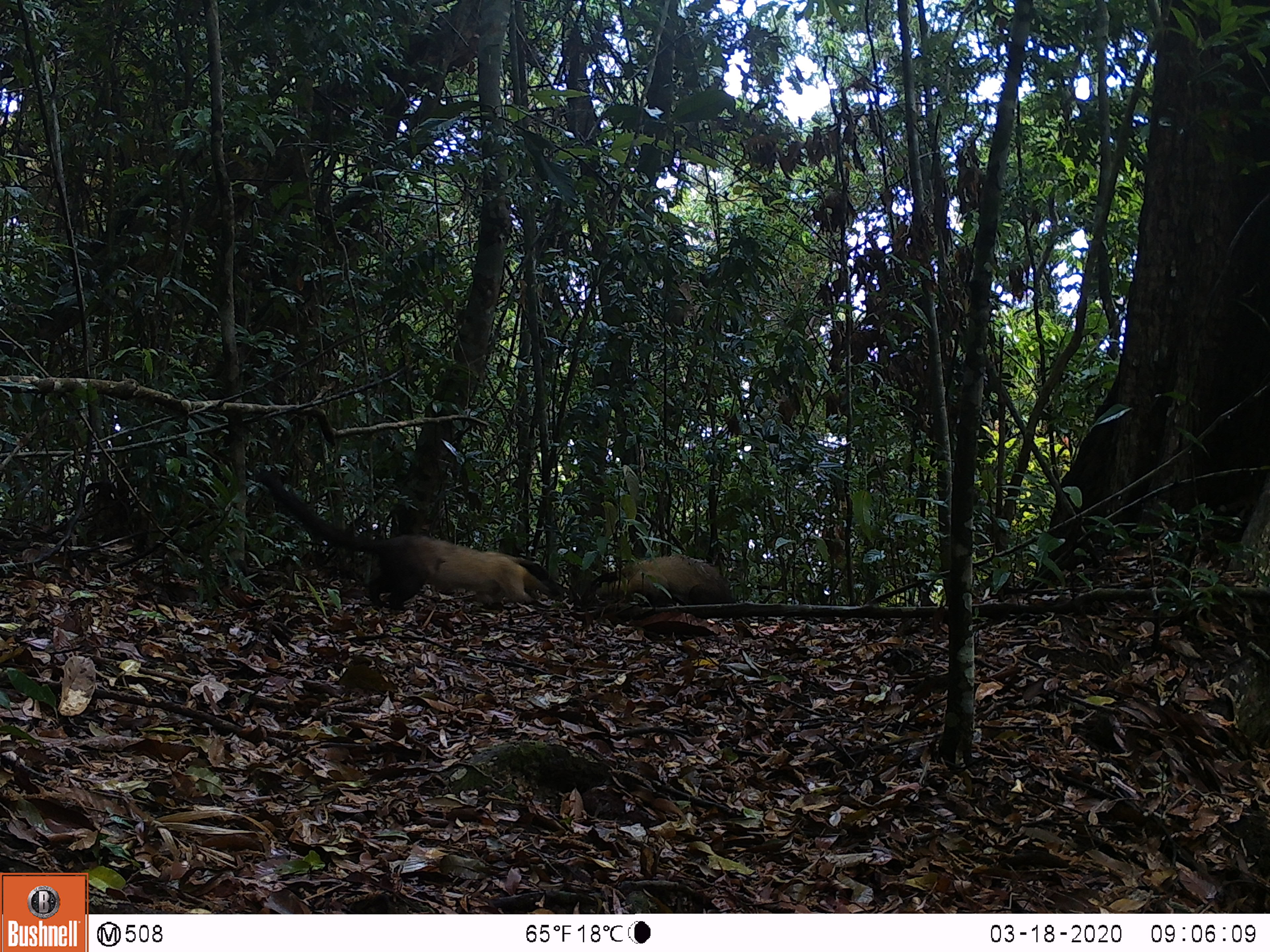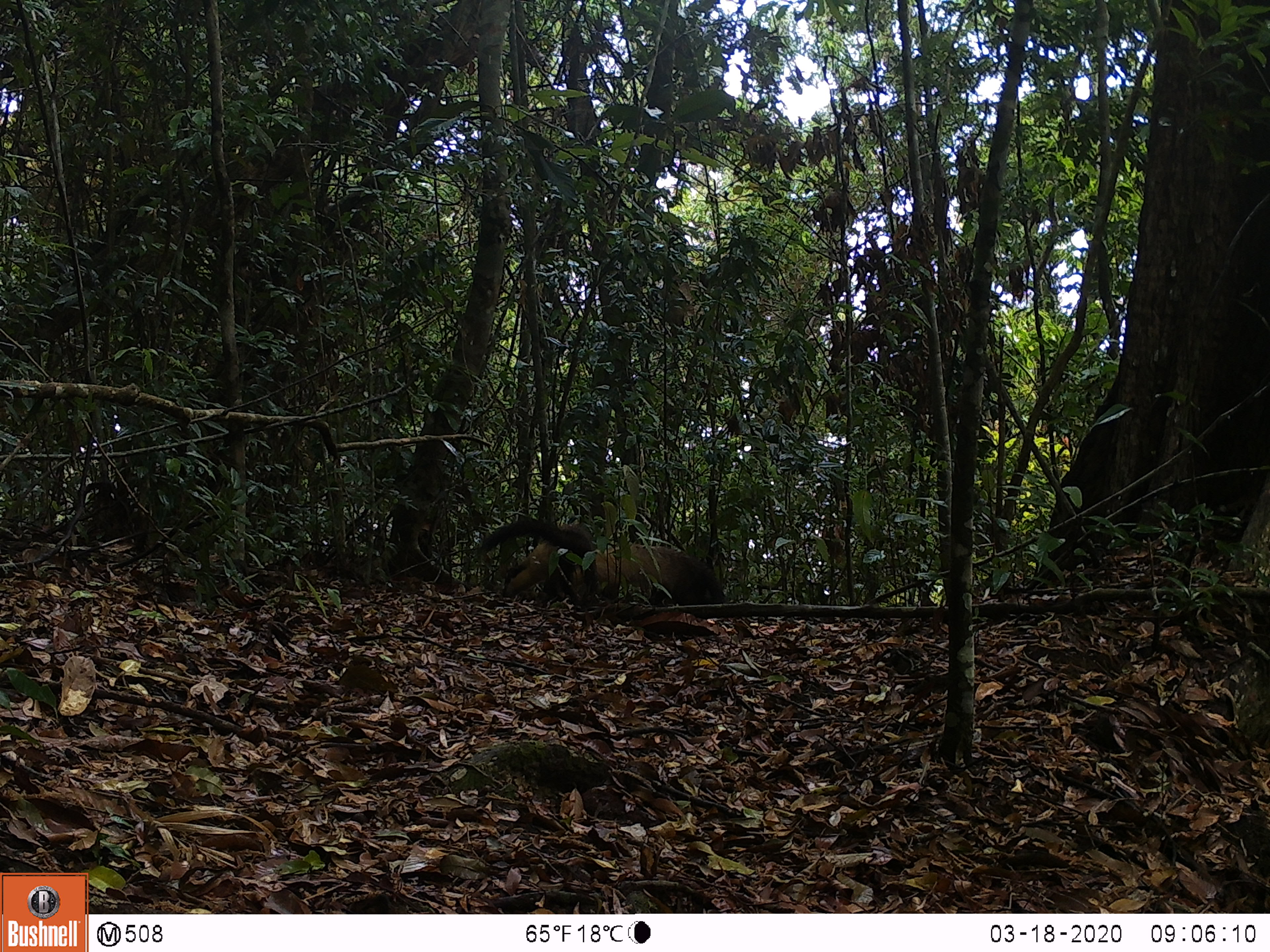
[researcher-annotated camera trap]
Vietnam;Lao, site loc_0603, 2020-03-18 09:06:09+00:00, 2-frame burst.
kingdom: Animalia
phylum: Chordata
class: Mammalia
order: Carnivora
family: Mustelidae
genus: Martes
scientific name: Martes flavigula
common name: yellow-throated marten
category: yellow throated marten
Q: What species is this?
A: Yellow throated marten (yellow-throated marten) (Martes flavigula).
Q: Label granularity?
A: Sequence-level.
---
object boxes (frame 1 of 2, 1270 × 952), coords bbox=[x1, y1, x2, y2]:
yellow throated marten: bbox=[255, 472, 561, 612]; bbox=[583, 554, 735, 607]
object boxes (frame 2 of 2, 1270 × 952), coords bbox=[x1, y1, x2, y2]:
yellow throated marten: bbox=[546, 542, 726, 605]; bbox=[483, 518, 599, 598]